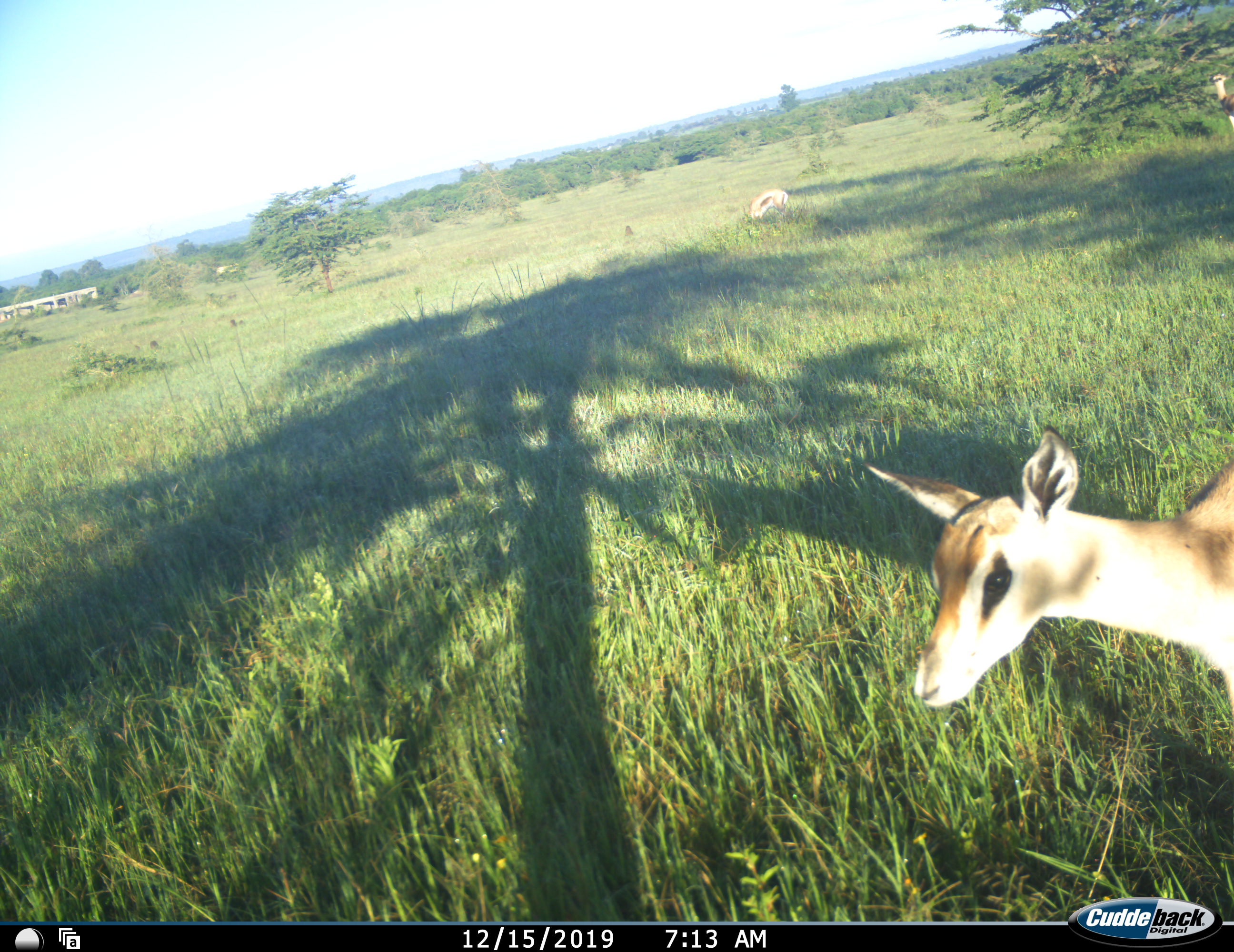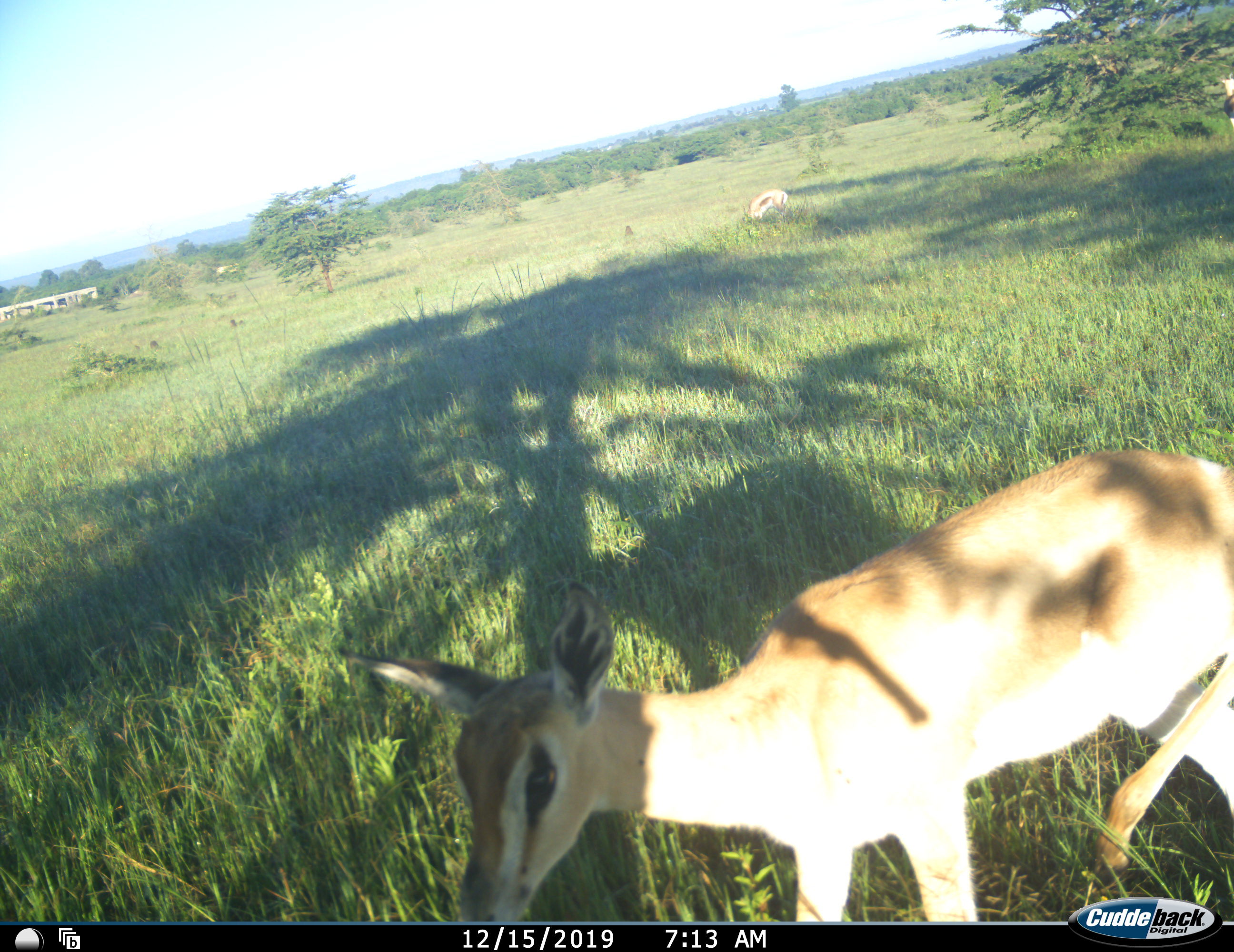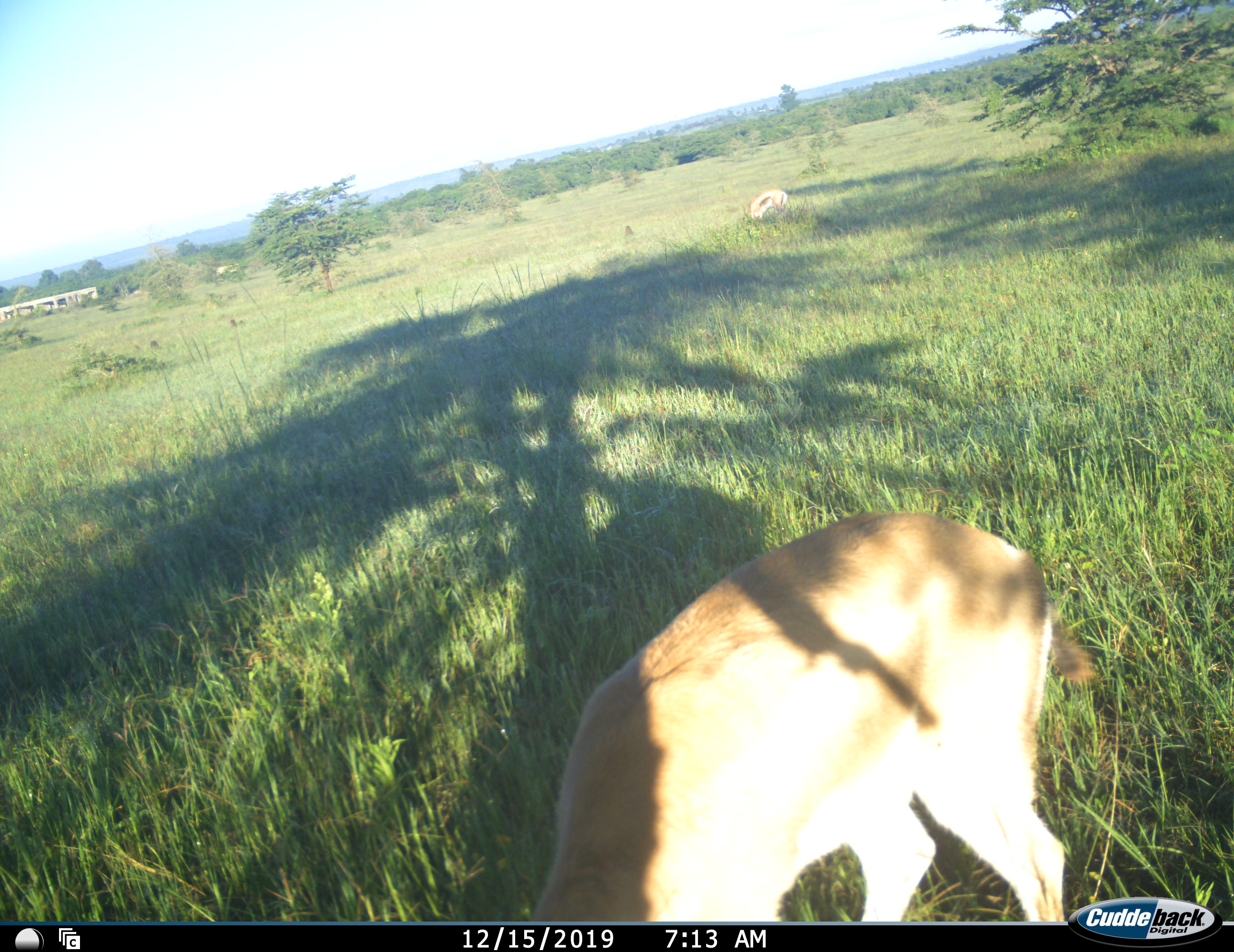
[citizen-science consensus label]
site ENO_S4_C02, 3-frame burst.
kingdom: Animalia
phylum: Chordata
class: Mammalia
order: Artiodactyla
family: Bovidae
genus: Nanger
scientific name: Nanger granti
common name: grant's gazelle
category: gazellegrants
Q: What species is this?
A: Gazellegrants (grant's gazelle) (Nanger granti).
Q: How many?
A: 1.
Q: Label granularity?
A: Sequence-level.